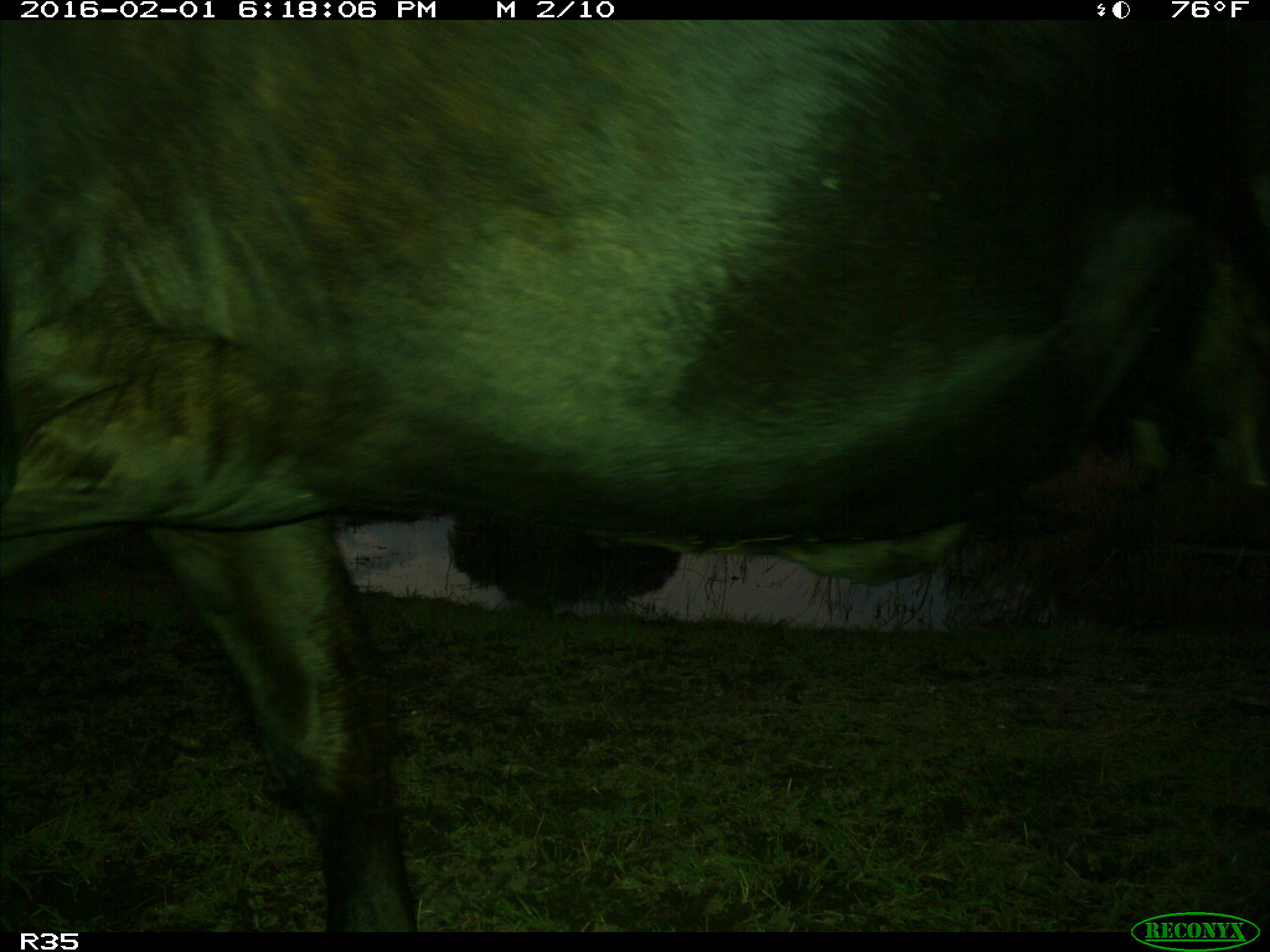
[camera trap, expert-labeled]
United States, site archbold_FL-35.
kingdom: Animalia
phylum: Chordata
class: Mammalia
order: Artiodactyla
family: Bovidae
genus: Bos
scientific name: Bos taurus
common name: domestic cow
Bos taurus (domestic cow).